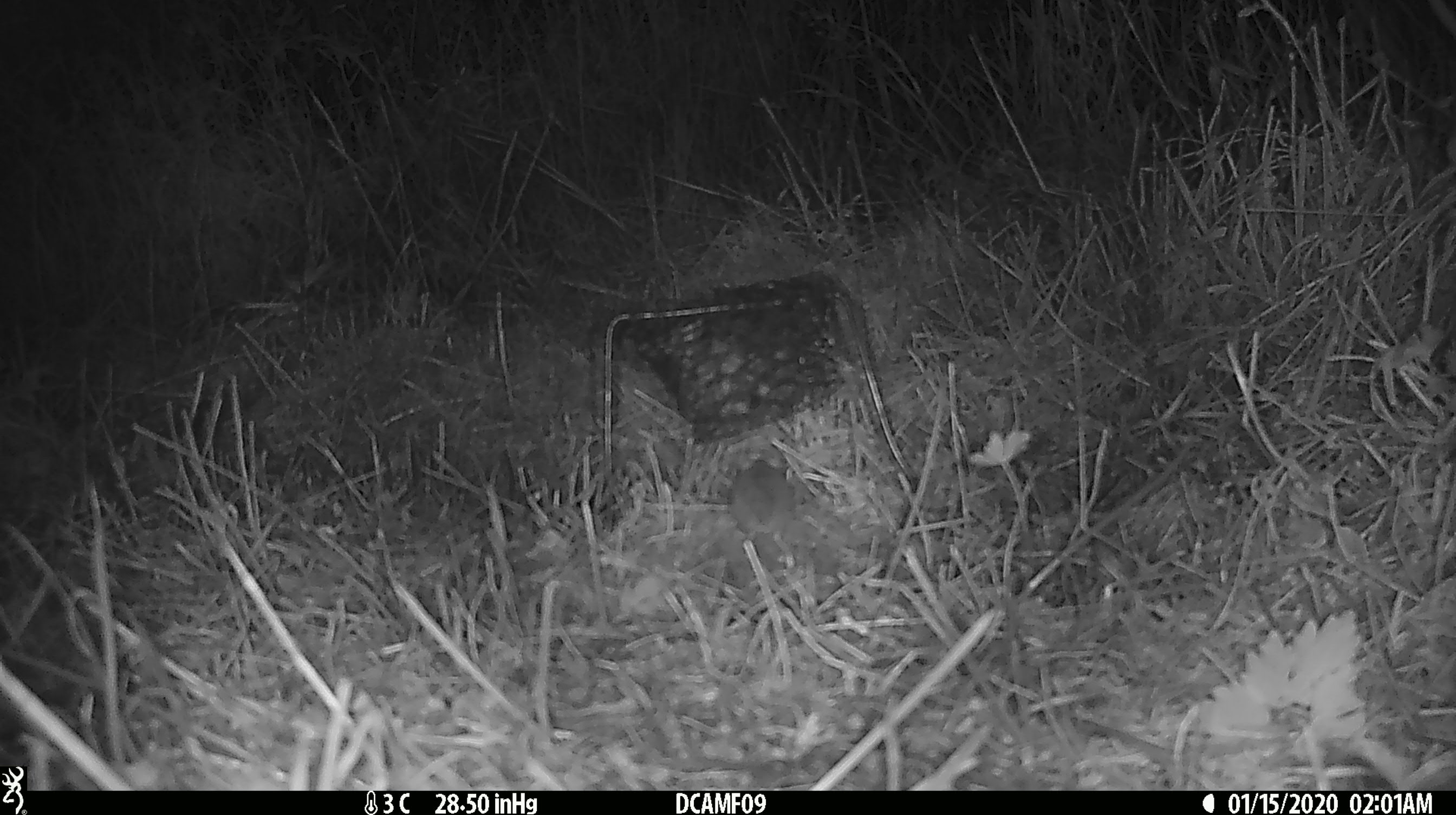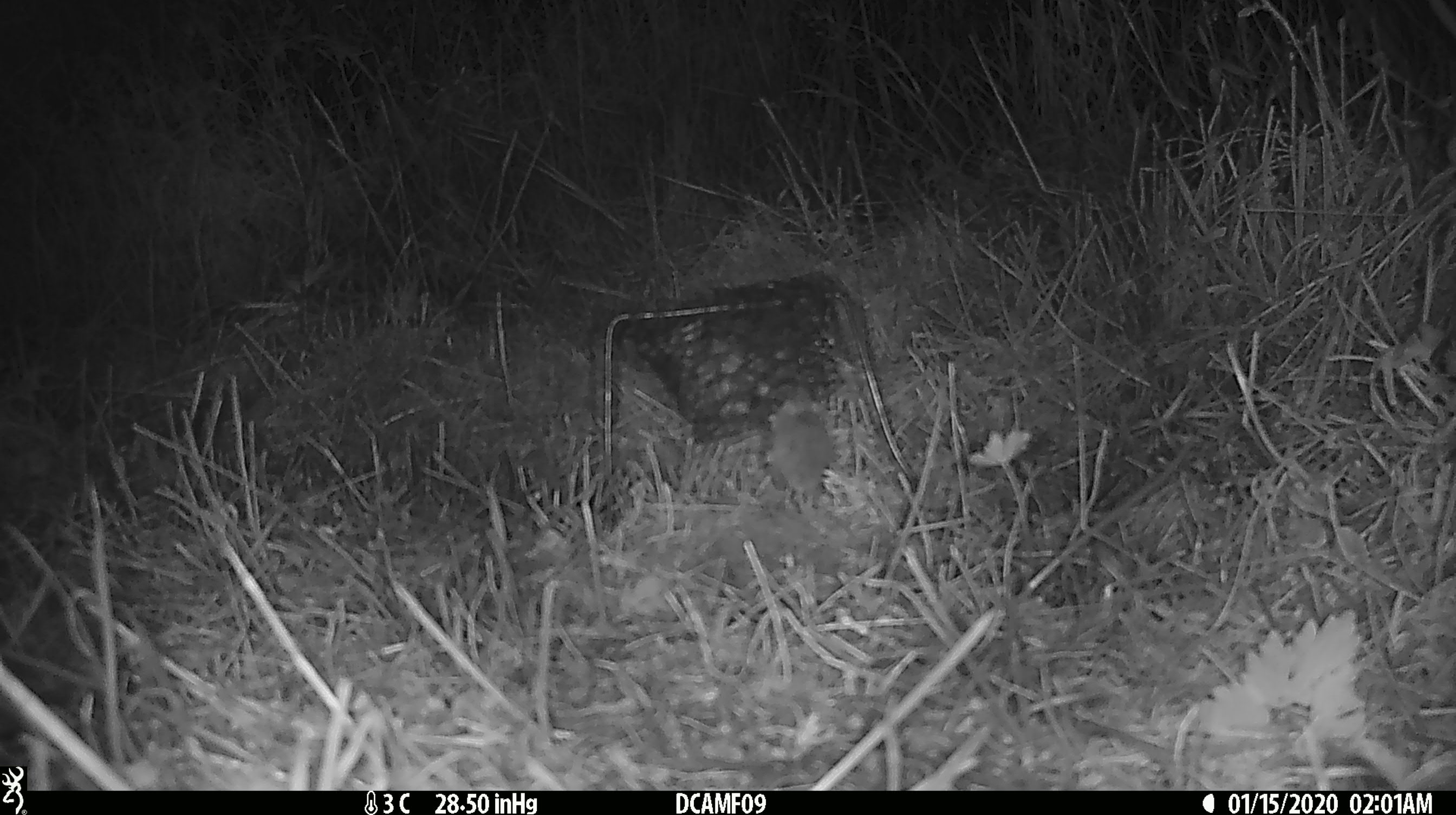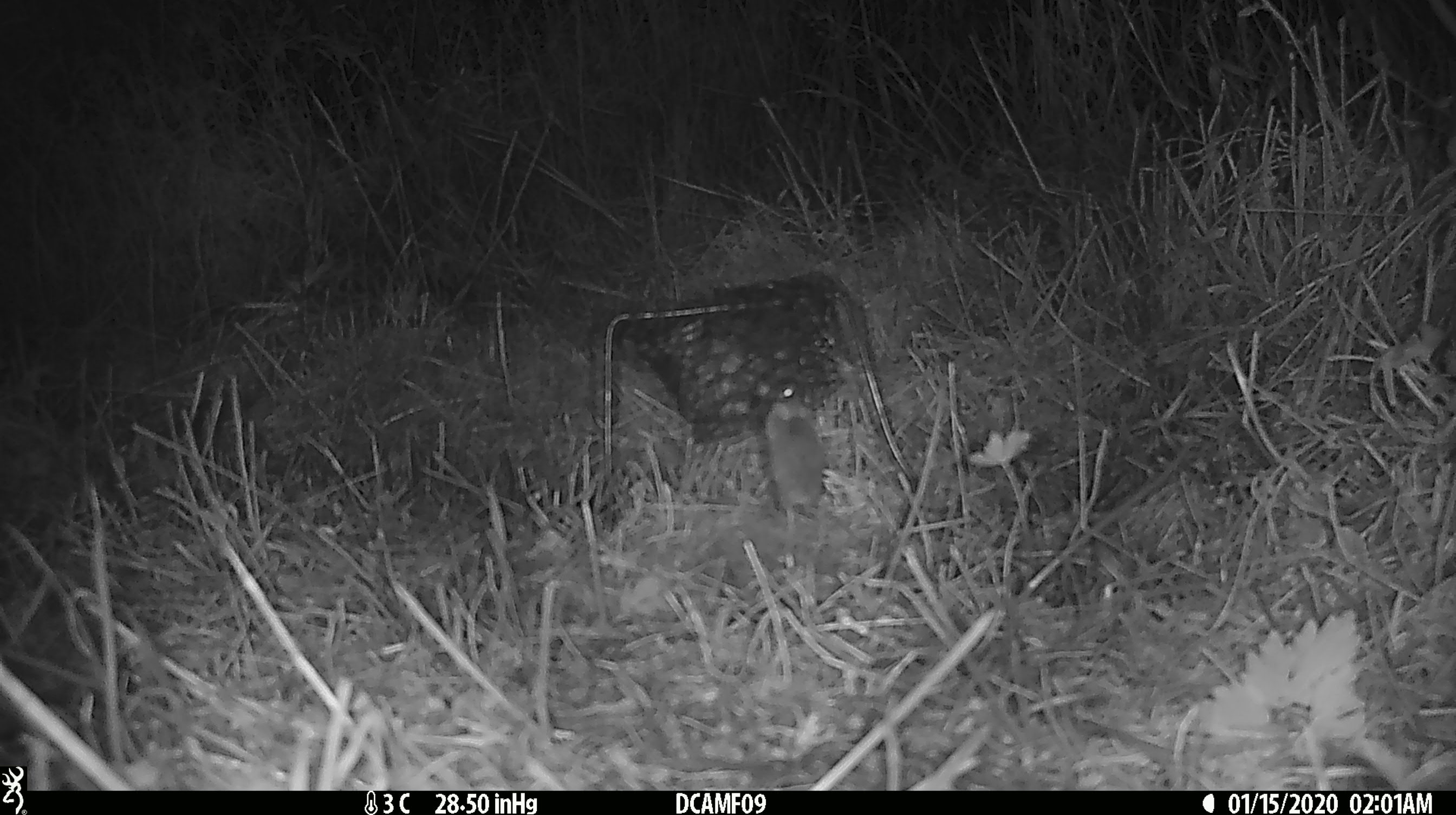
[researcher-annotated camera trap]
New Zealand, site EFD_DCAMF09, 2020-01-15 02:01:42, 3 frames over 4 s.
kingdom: Animalia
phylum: Chordata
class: Mammalia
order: Rodentia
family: Muridae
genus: Mus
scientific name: Mus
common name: mouse